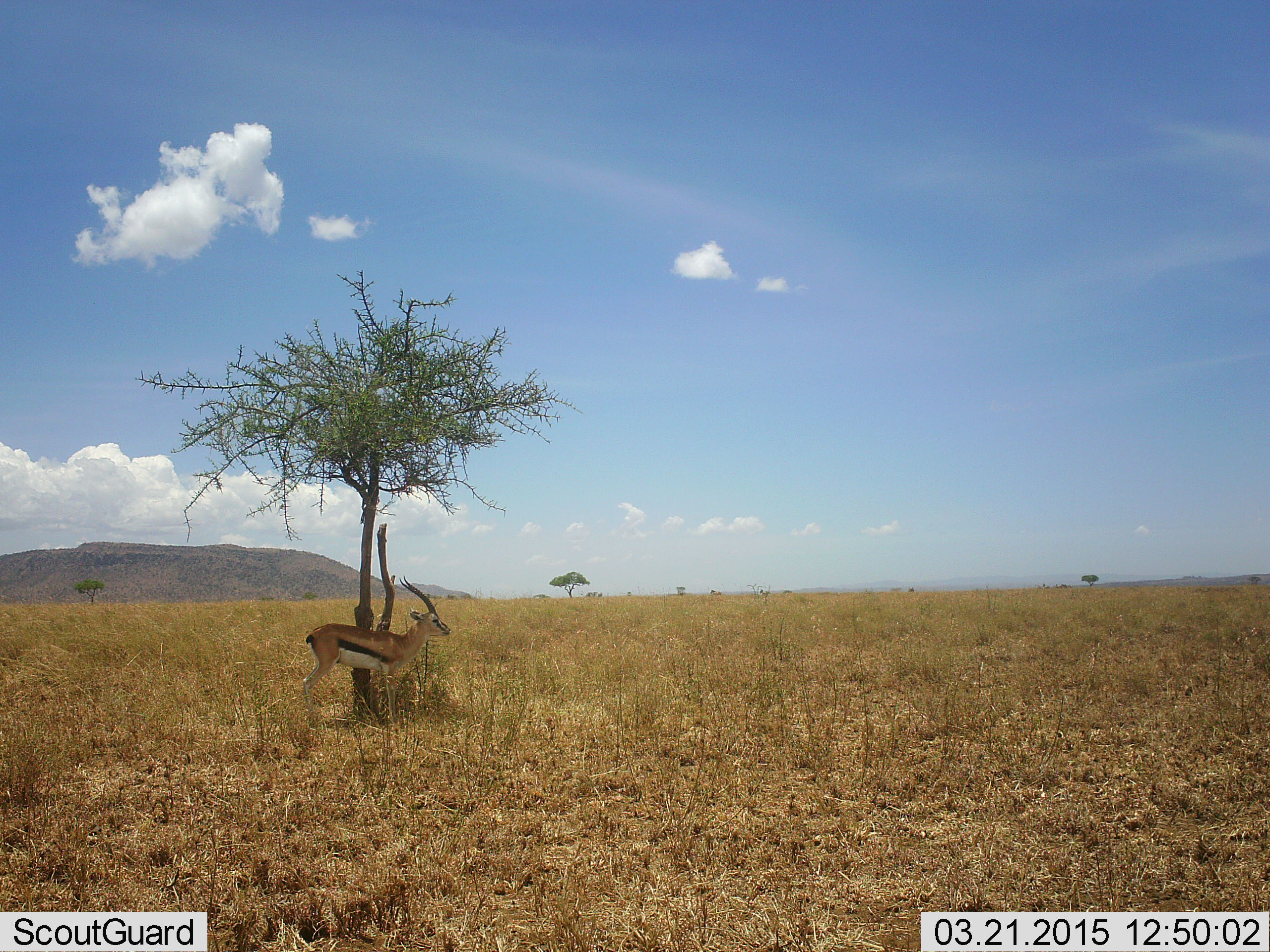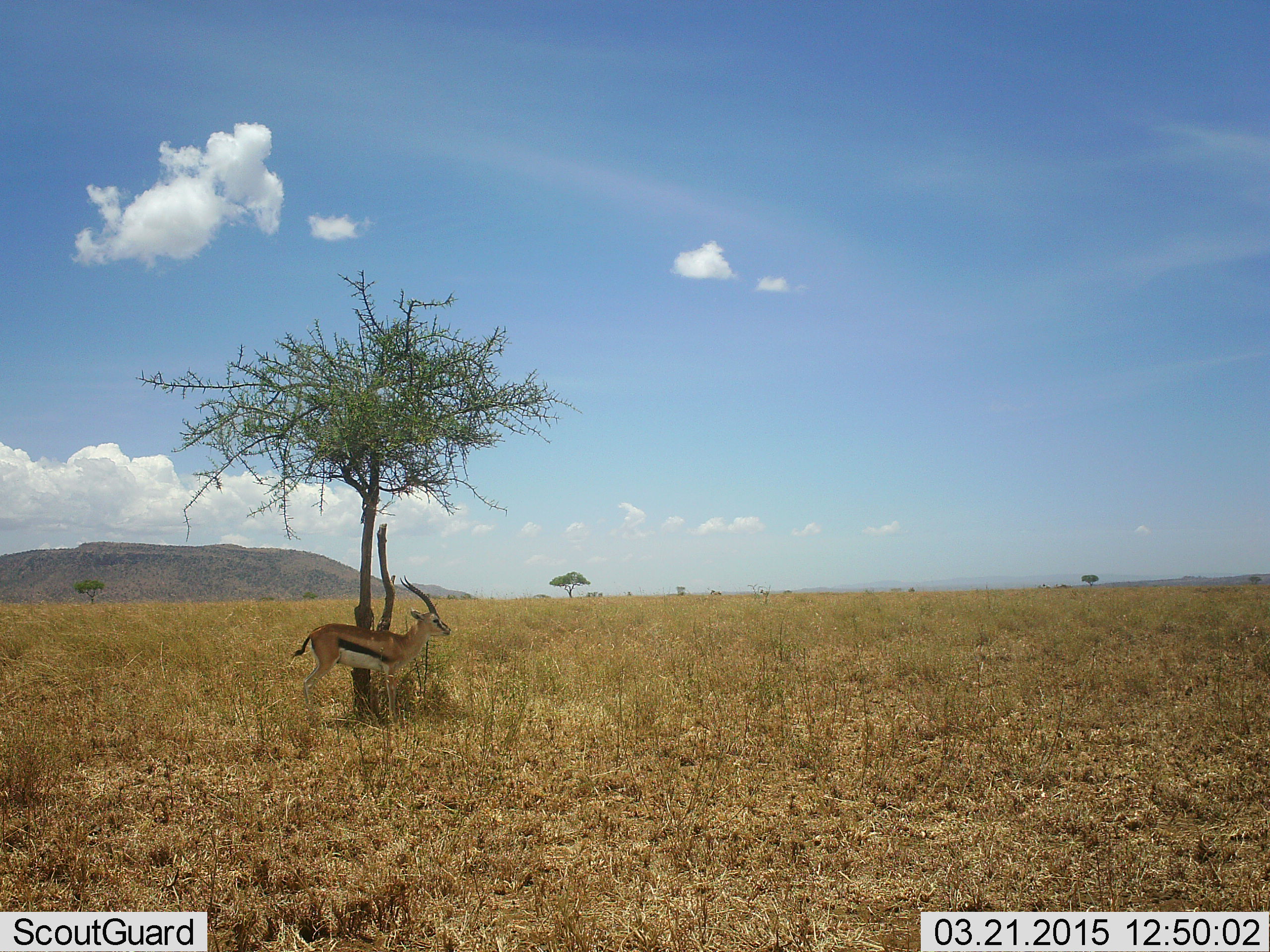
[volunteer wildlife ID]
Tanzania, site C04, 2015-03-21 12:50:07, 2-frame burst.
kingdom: Animalia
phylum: Chordata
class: Mammalia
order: Artiodactyla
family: Bovidae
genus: Eudorcas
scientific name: Eudorcas thomsonii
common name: thomson's gazelle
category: gazellethomsons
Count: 1.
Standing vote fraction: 90%.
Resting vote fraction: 40%.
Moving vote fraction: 0%.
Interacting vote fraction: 0%.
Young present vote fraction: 0%.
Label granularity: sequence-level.